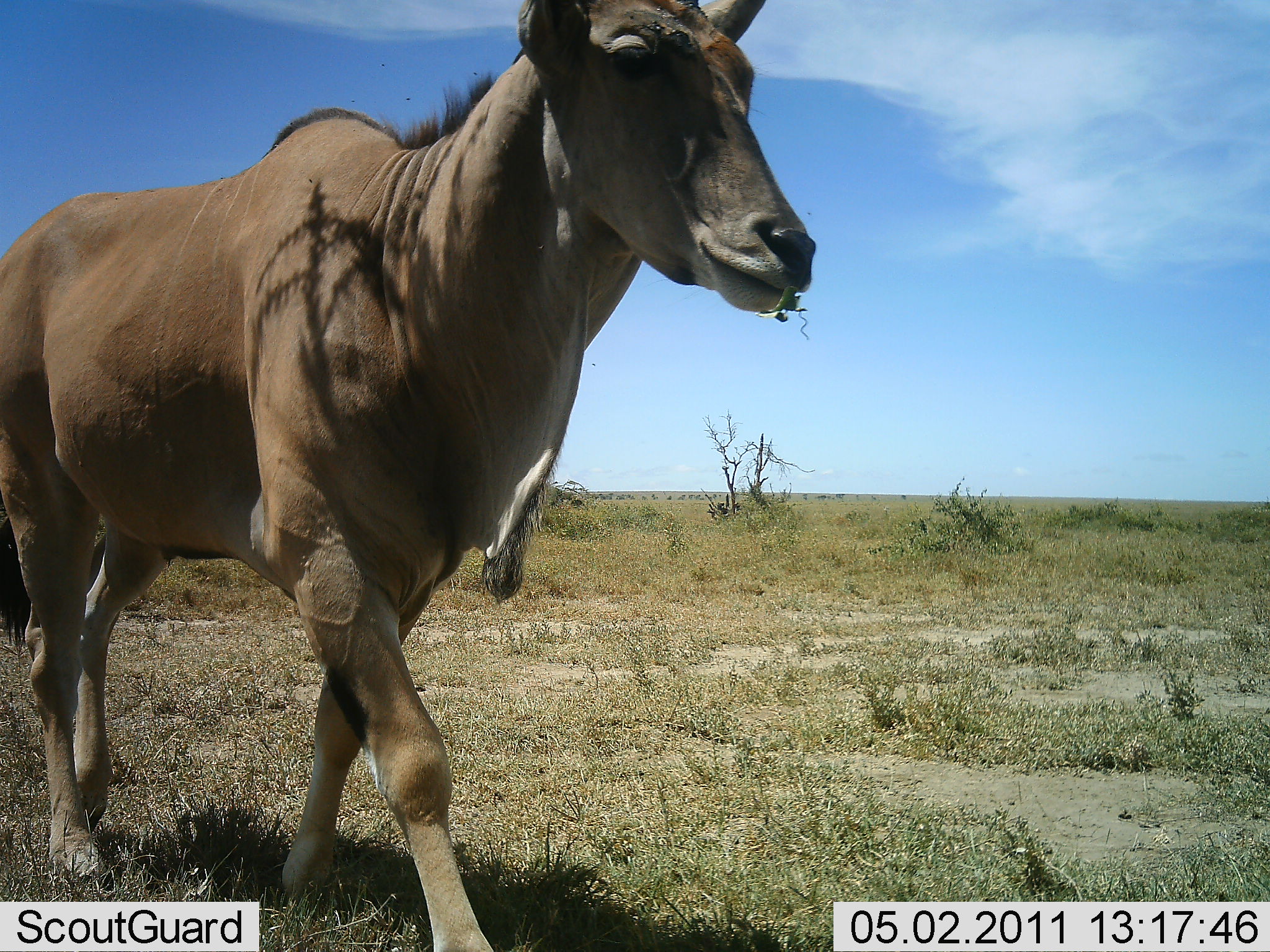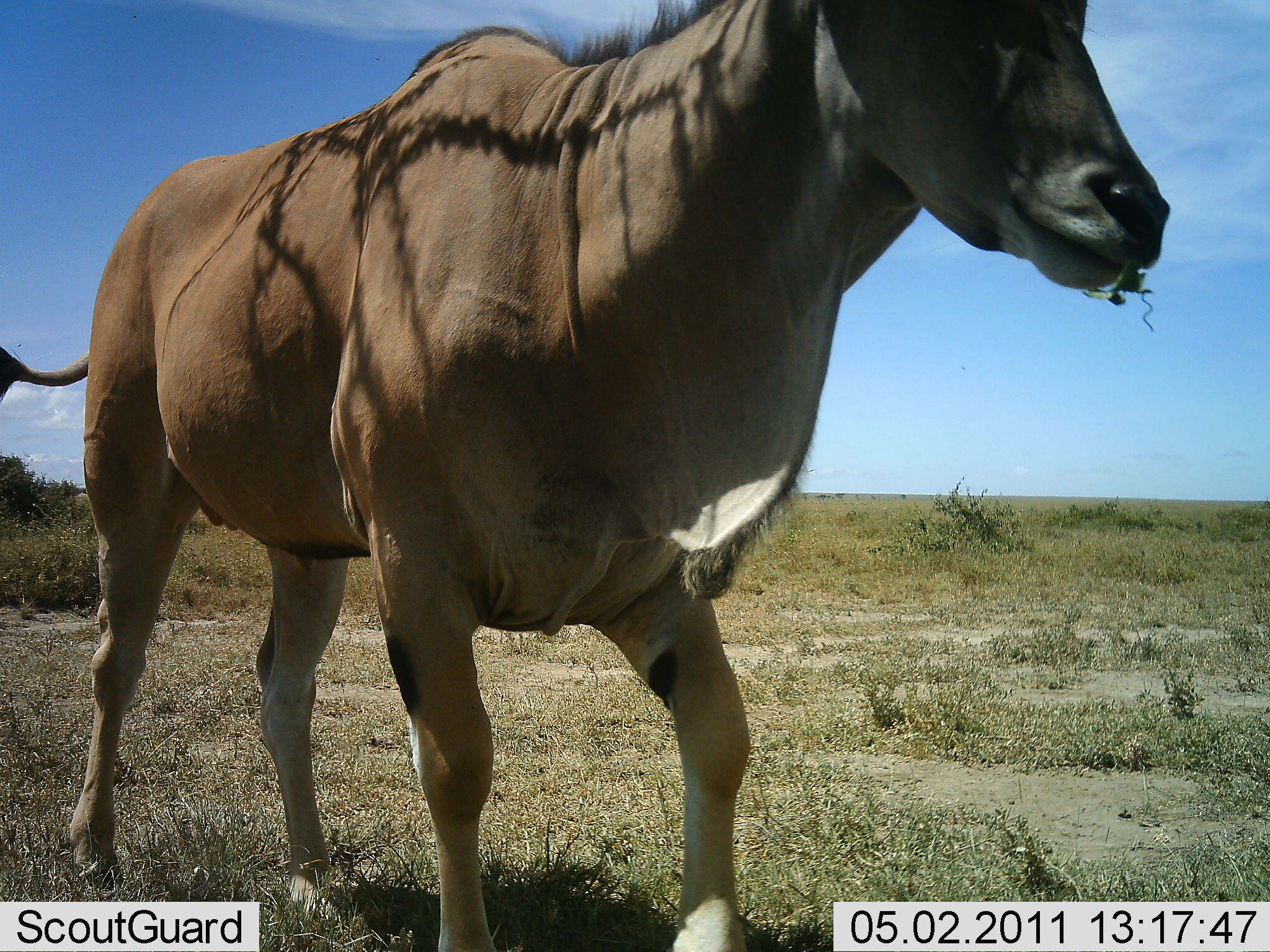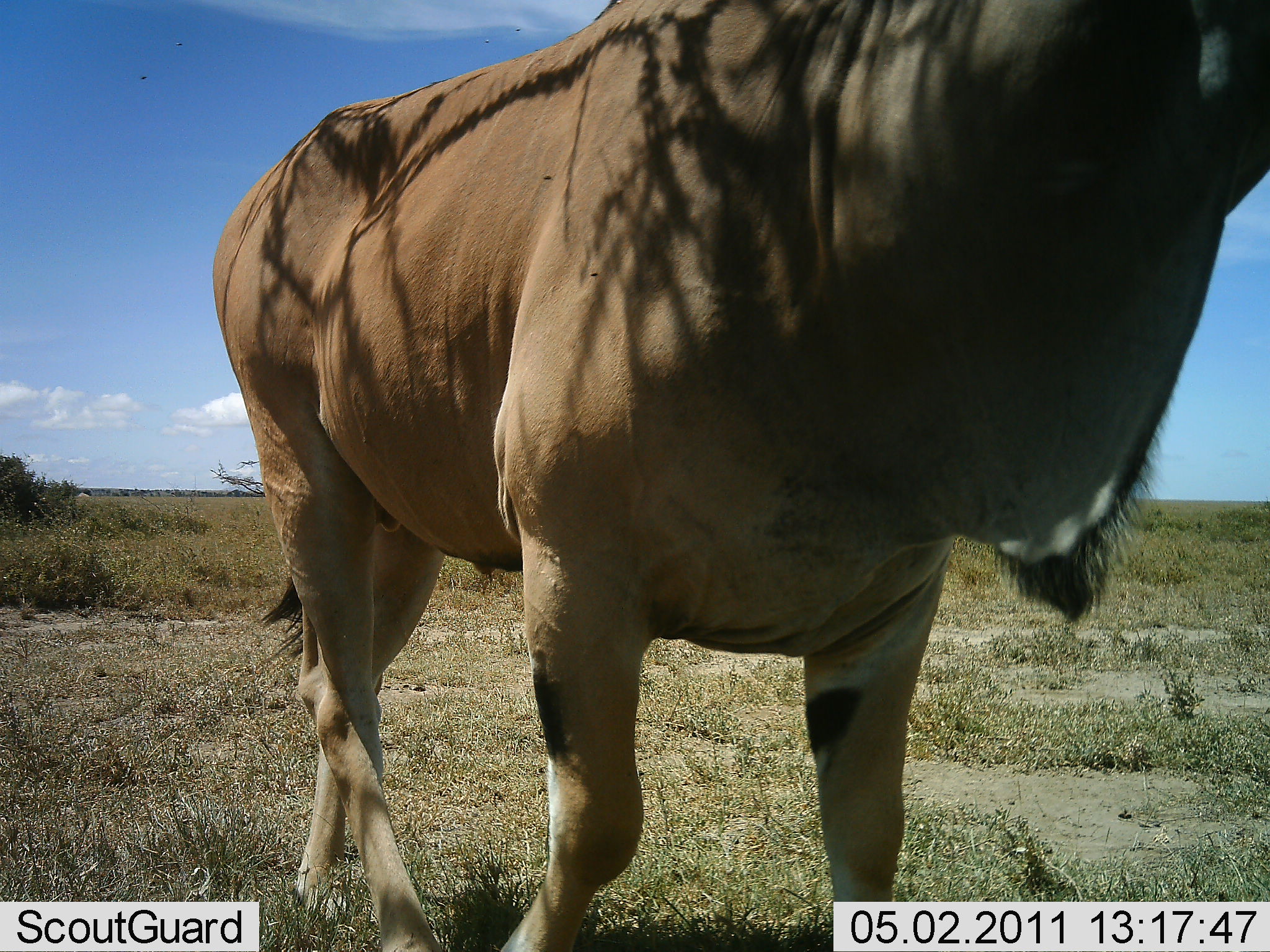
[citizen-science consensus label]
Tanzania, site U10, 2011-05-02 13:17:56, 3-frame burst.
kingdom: Animalia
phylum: Chordata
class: Mammalia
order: Artiodactyla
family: Bovidae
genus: Tragelaphus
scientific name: Tragelaphus oryx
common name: eland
Eland (Tragelaphus oryx), count 1. Behavior (volunteer vote fractions): standing 9%, resting 0%, moving 91%, interacting 0%. Young present (vote fraction): 0%. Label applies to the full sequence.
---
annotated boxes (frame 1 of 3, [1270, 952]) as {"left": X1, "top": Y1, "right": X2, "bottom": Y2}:
animal: {"left": 0, "top": 0, "right": 822, "bottom": 843}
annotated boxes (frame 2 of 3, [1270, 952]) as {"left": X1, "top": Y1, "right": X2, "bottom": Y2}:
animal: {"left": 0, "top": 0, "right": 1170, "bottom": 856}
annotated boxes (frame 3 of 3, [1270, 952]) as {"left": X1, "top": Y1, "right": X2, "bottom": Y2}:
animal: {"left": 208, "top": 1, "right": 1270, "bottom": 879}